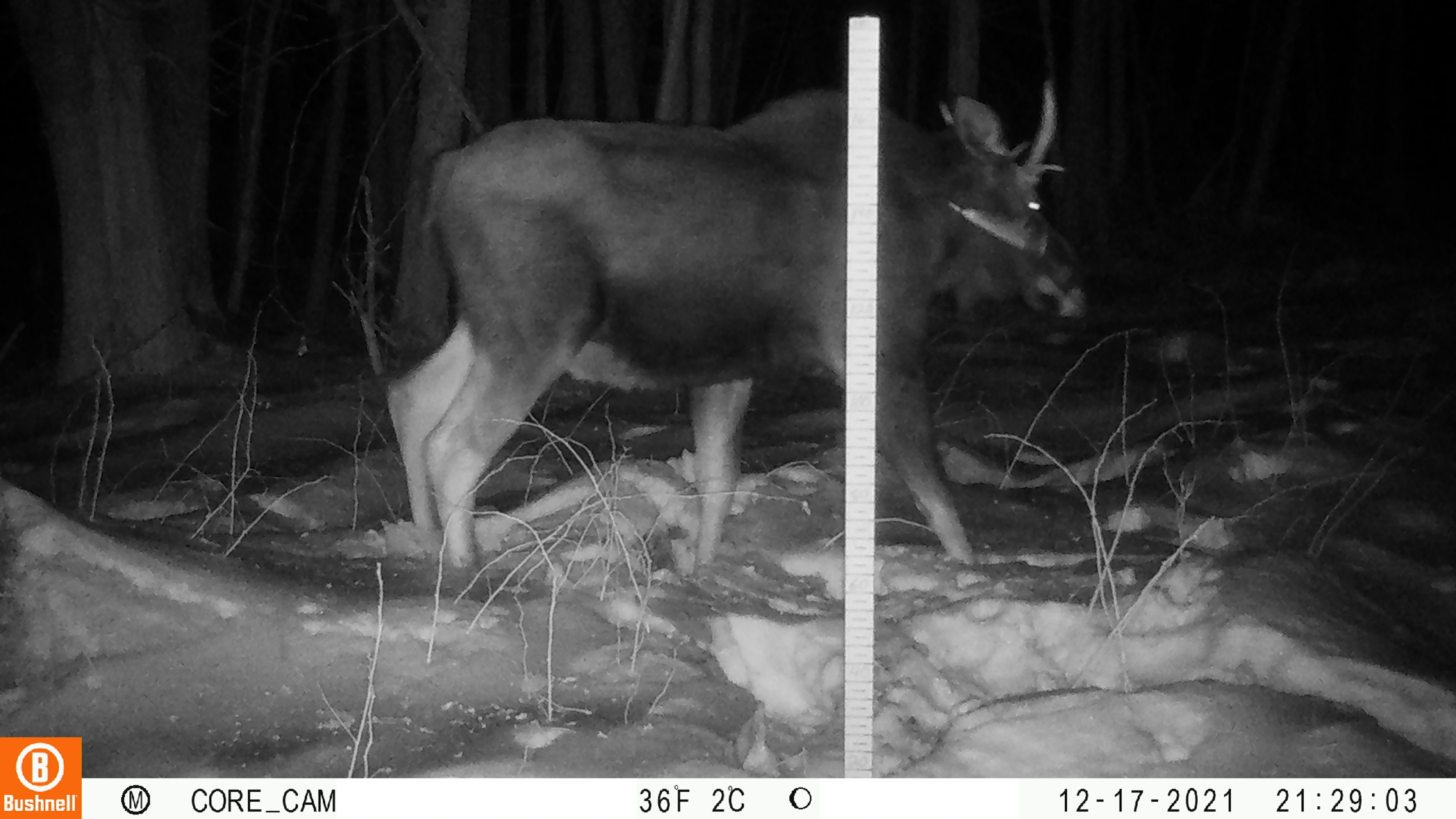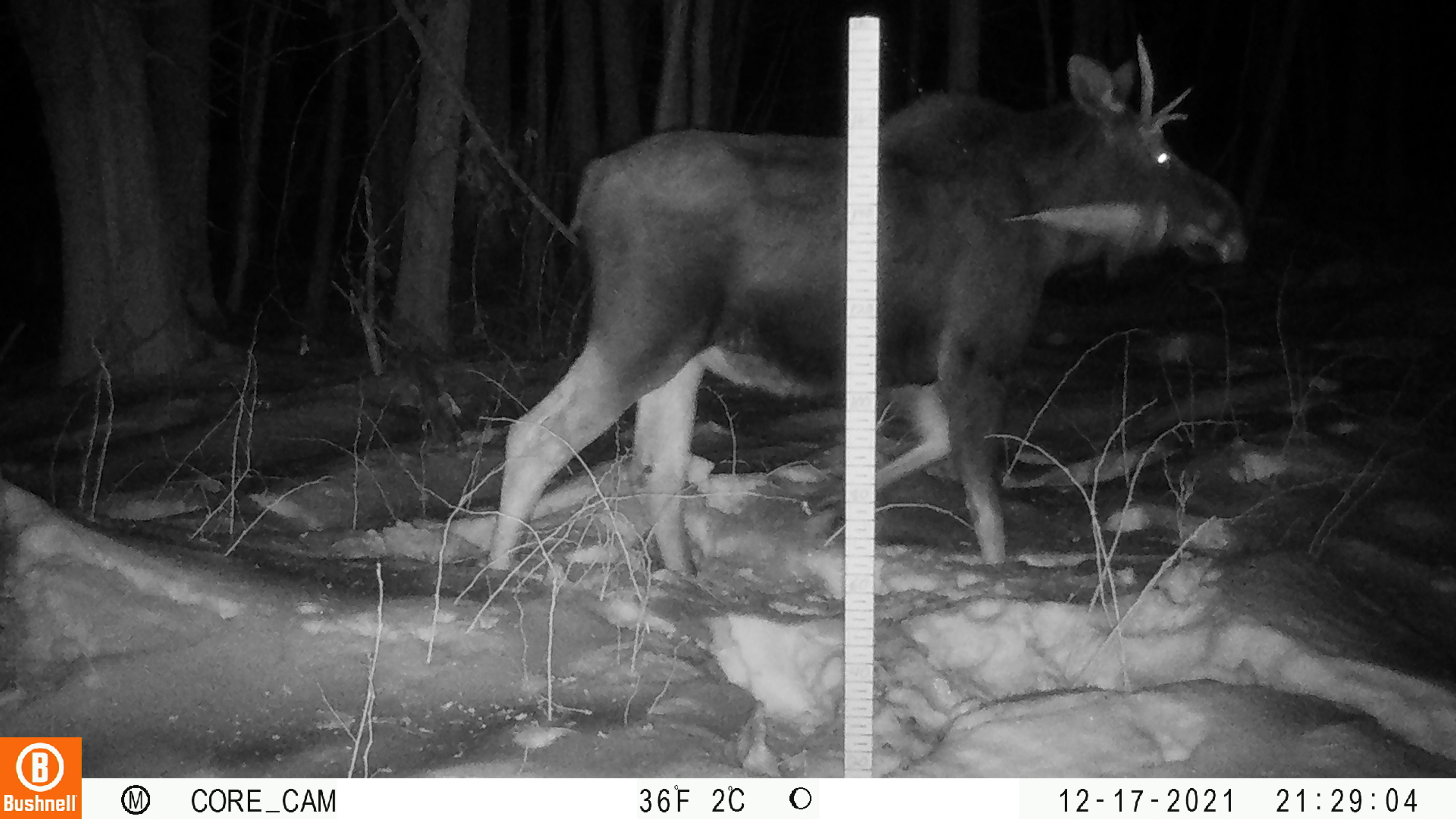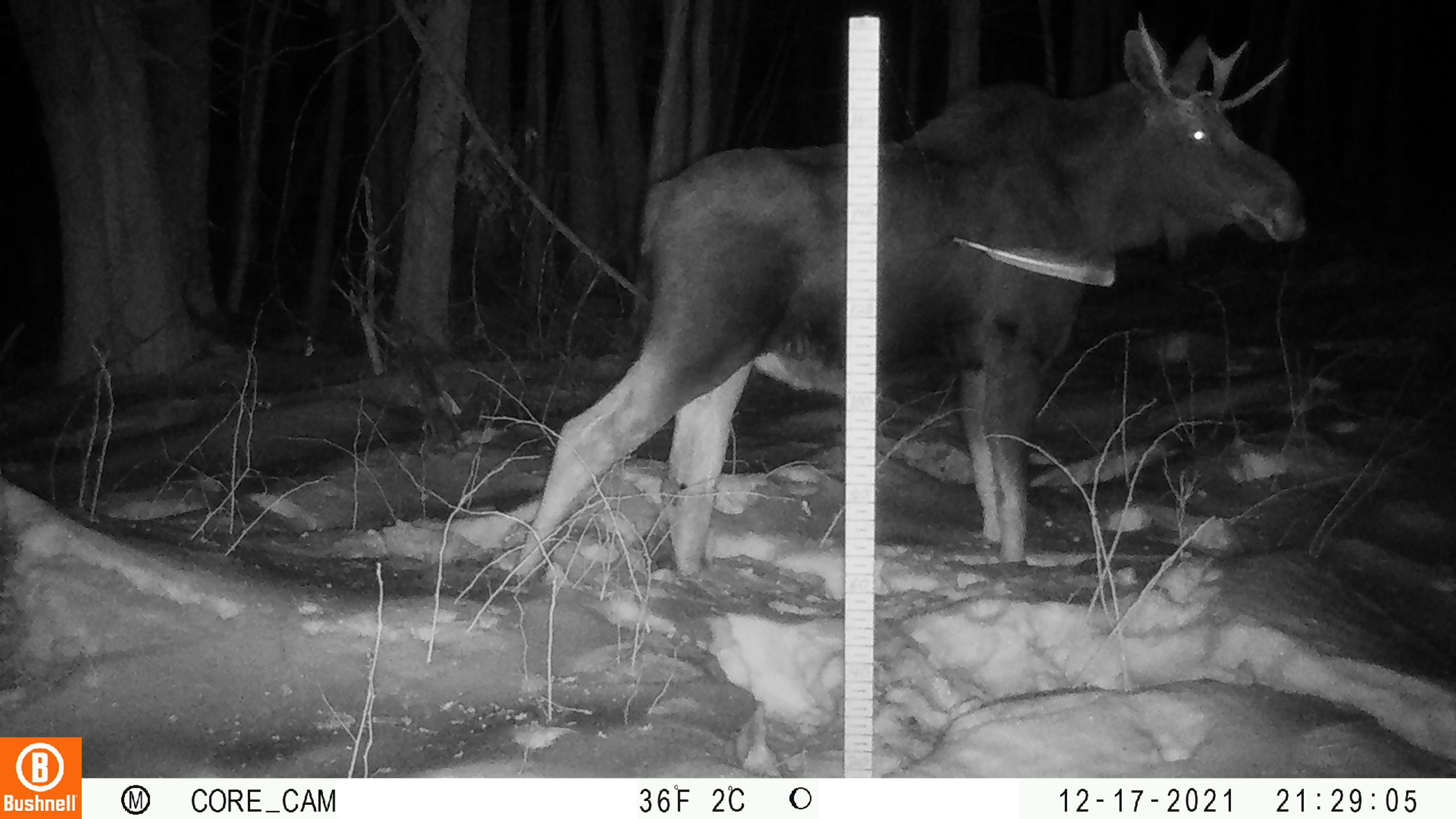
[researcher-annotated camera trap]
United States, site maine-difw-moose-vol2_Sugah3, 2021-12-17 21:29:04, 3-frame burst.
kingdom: Animalia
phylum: Chordata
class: Mammalia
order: Artiodactyla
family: Cervidae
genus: Alces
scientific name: Alces alces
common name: moose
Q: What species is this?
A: Moose (Alces alces).